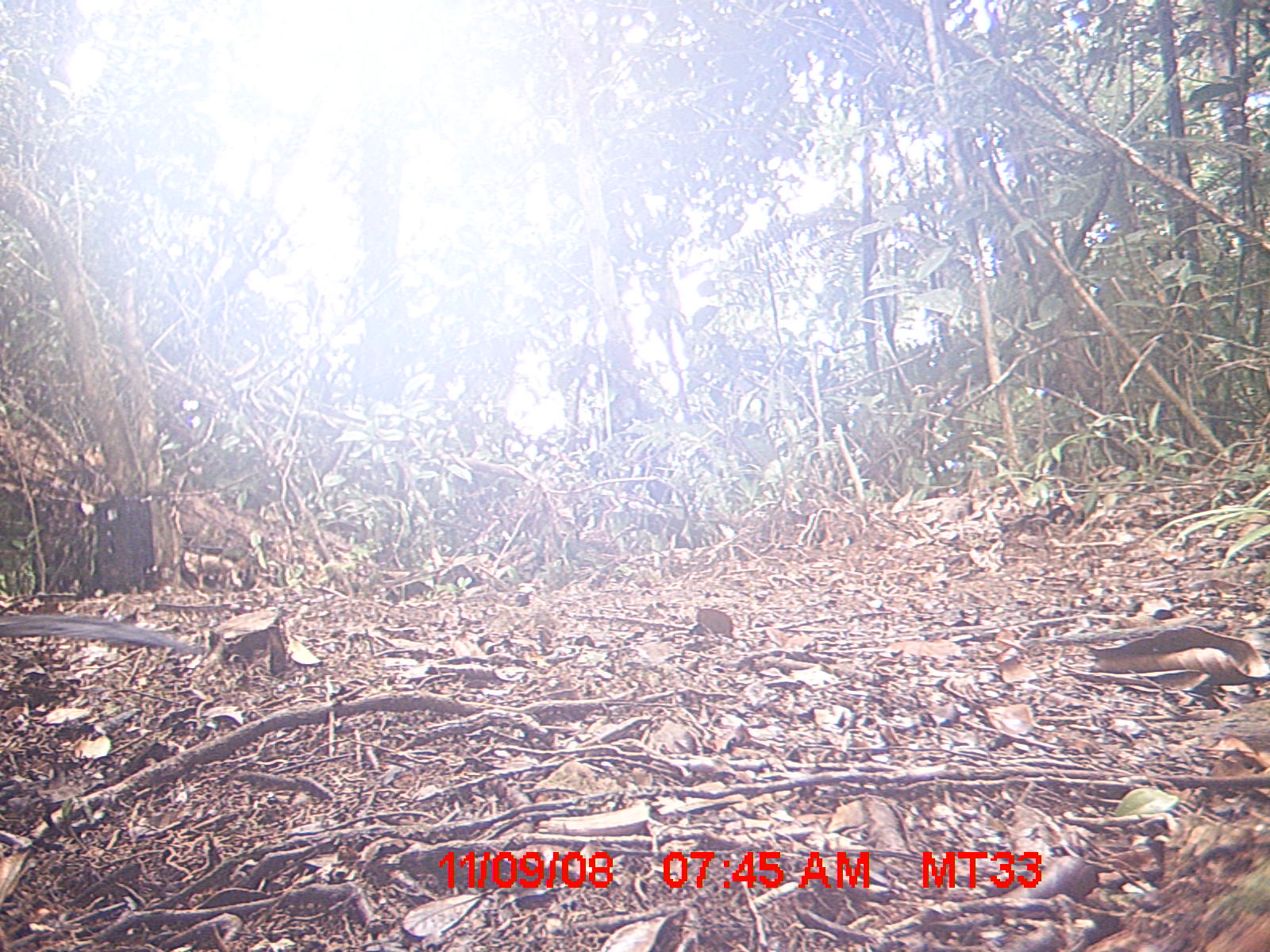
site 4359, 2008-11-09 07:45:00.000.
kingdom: Animalia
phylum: Chordata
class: Aves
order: Cuculiformes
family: Cuculidae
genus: Coua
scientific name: Coua ruficeps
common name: red-capped coua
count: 1